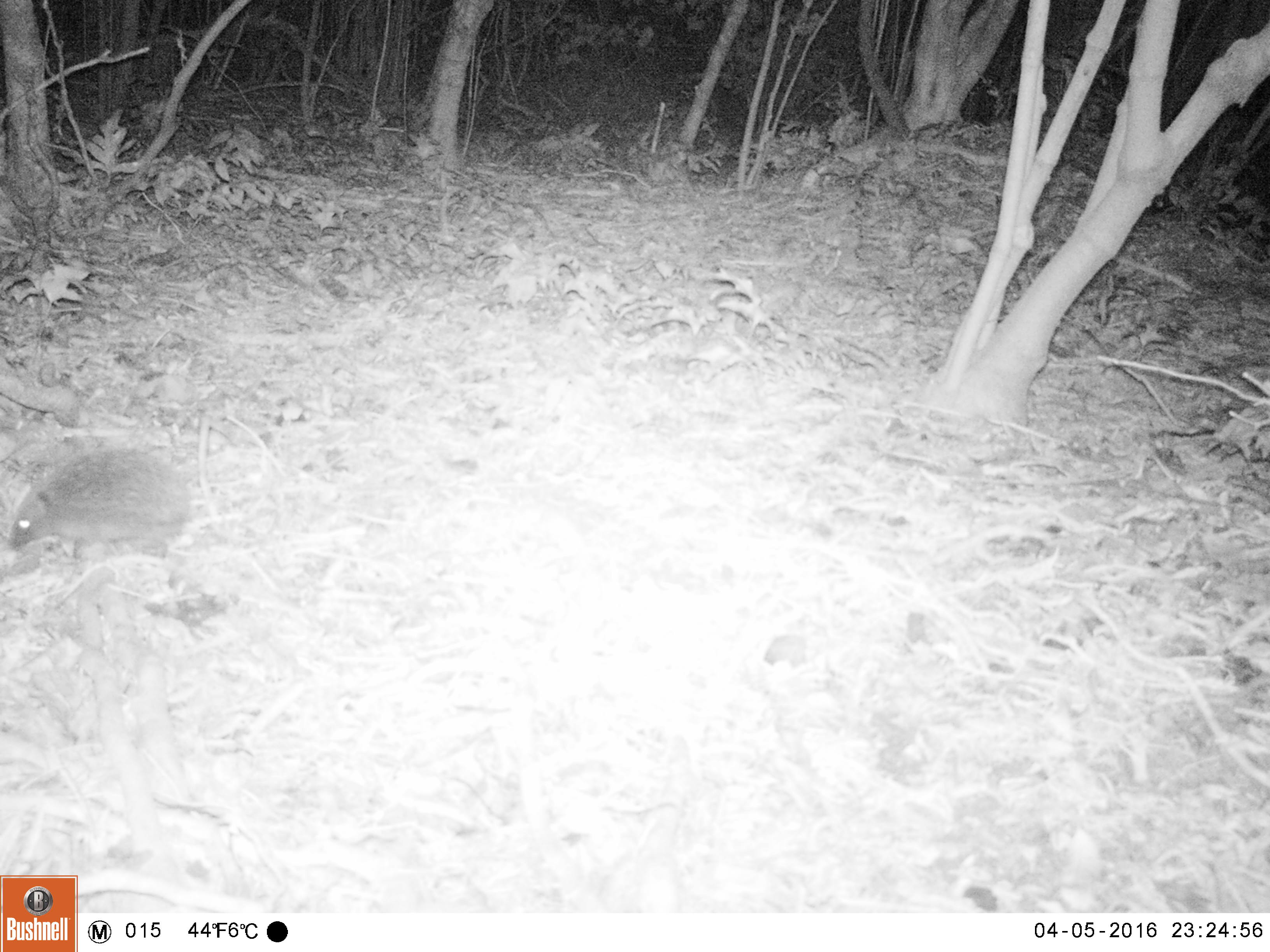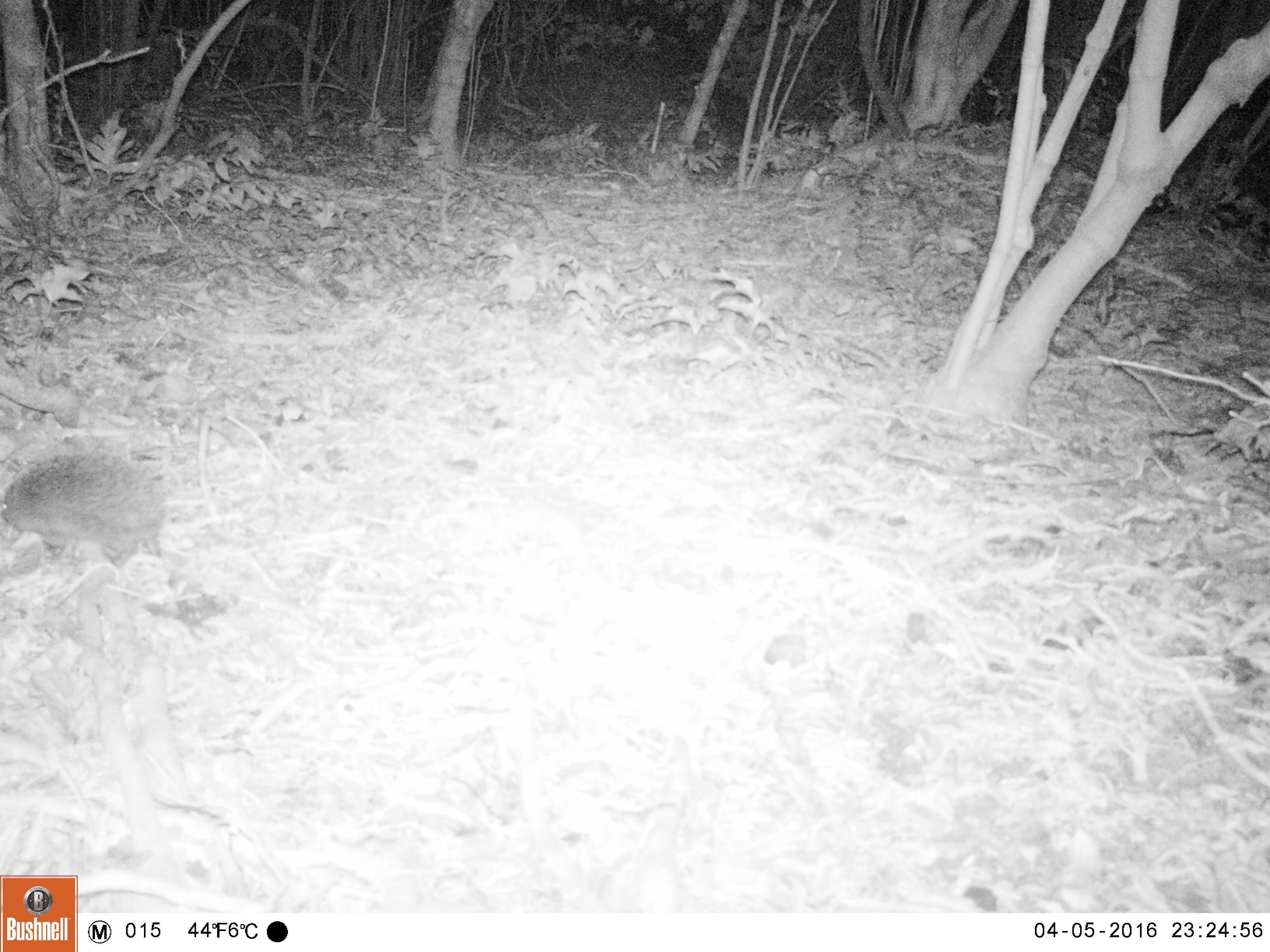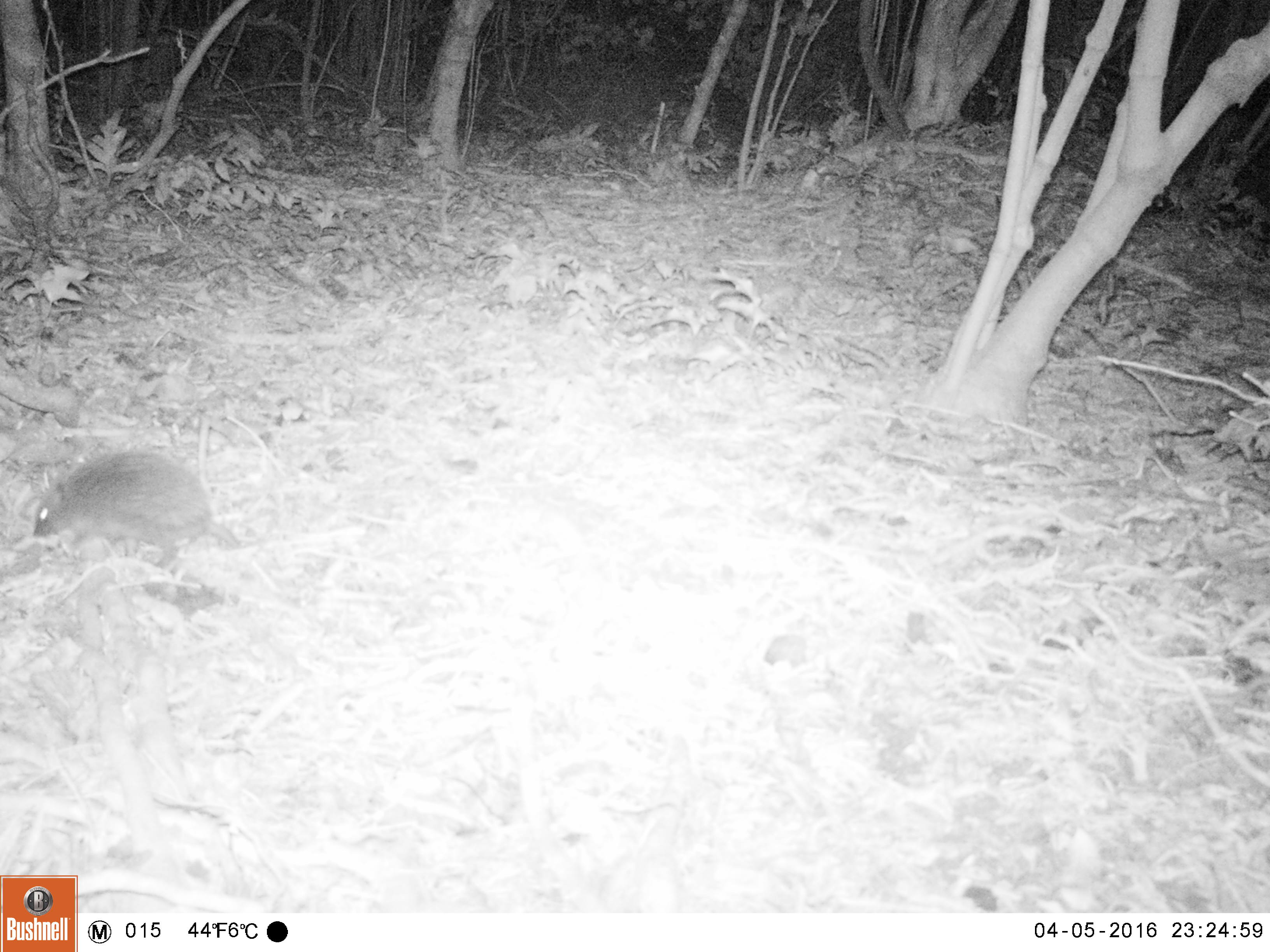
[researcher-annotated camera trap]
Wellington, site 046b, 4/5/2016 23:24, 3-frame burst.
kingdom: Animalia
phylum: Chordata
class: Mammalia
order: Eulipotyphla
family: Erinaceidae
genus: Erinaceus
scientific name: Erinaceus europaeus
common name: hedgehog